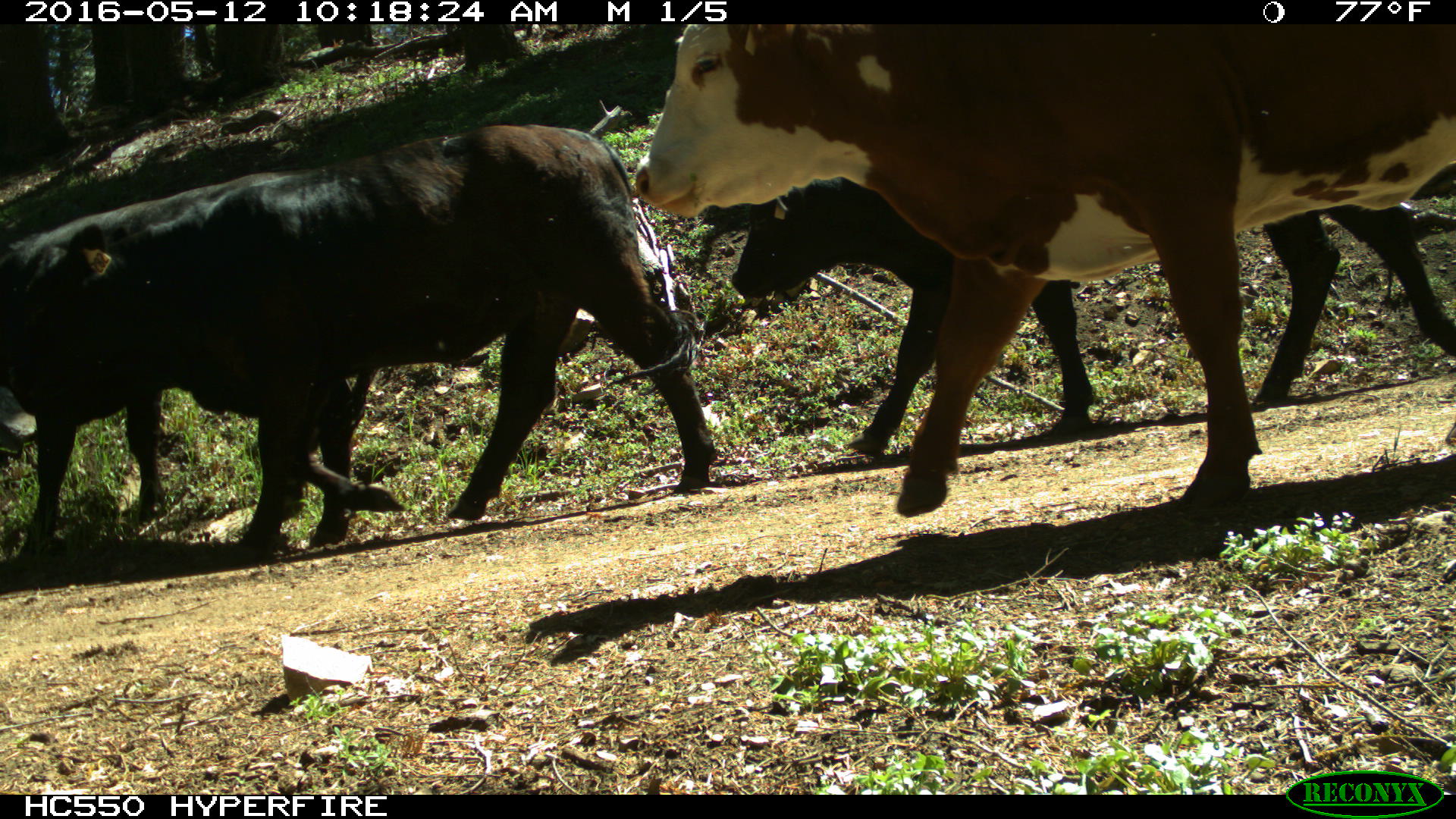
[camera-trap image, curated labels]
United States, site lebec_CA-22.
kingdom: Animalia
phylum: Chordata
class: Mammalia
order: Artiodactyla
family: Bovidae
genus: Bos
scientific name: Bos taurus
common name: domestic cow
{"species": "Bos taurus (domestic cow)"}